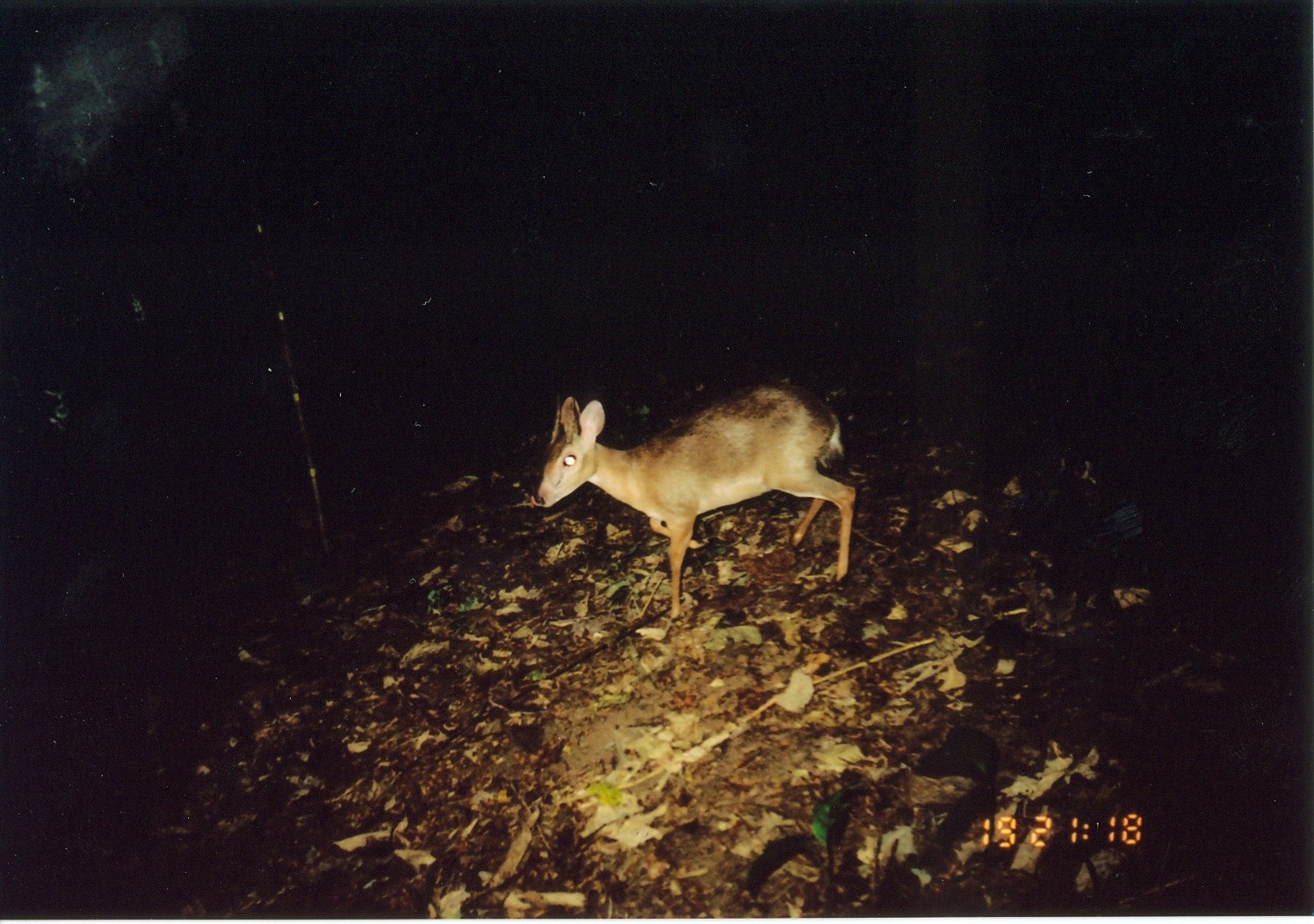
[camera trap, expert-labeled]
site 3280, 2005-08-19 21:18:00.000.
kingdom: Animalia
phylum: Chordata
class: Mammalia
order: Artiodactyla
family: Bovidae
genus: Nesotragus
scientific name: Nesotragus moschatus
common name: suni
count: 1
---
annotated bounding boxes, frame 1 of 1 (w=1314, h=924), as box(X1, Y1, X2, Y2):
nesotragus moschatus: box(532, 380, 856, 623)